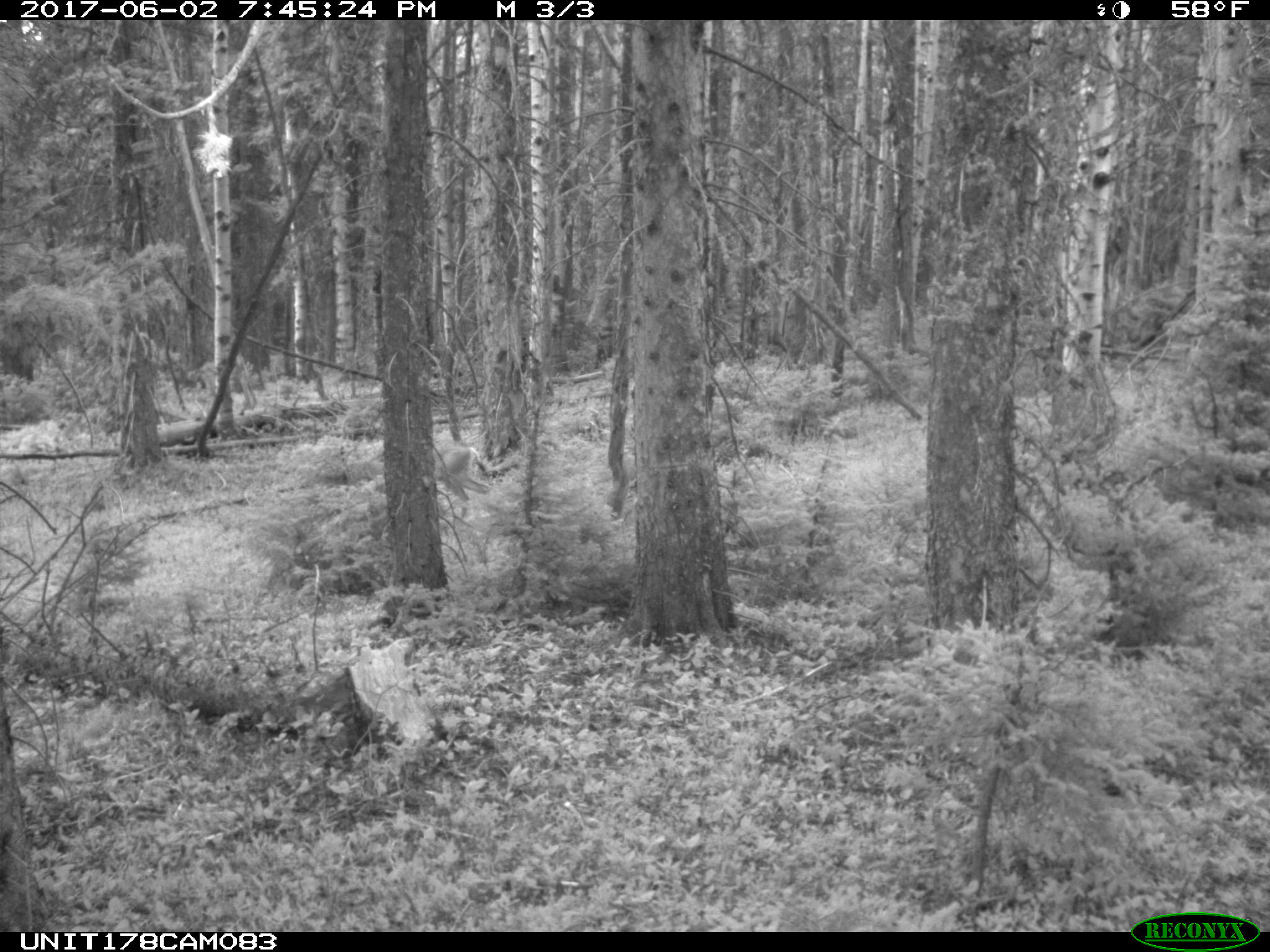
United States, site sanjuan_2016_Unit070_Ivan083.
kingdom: Animalia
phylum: Chordata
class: Mammalia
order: Artiodactyla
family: Cervidae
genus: Odocoileus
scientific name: Odocoileus hemionus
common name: mule deer